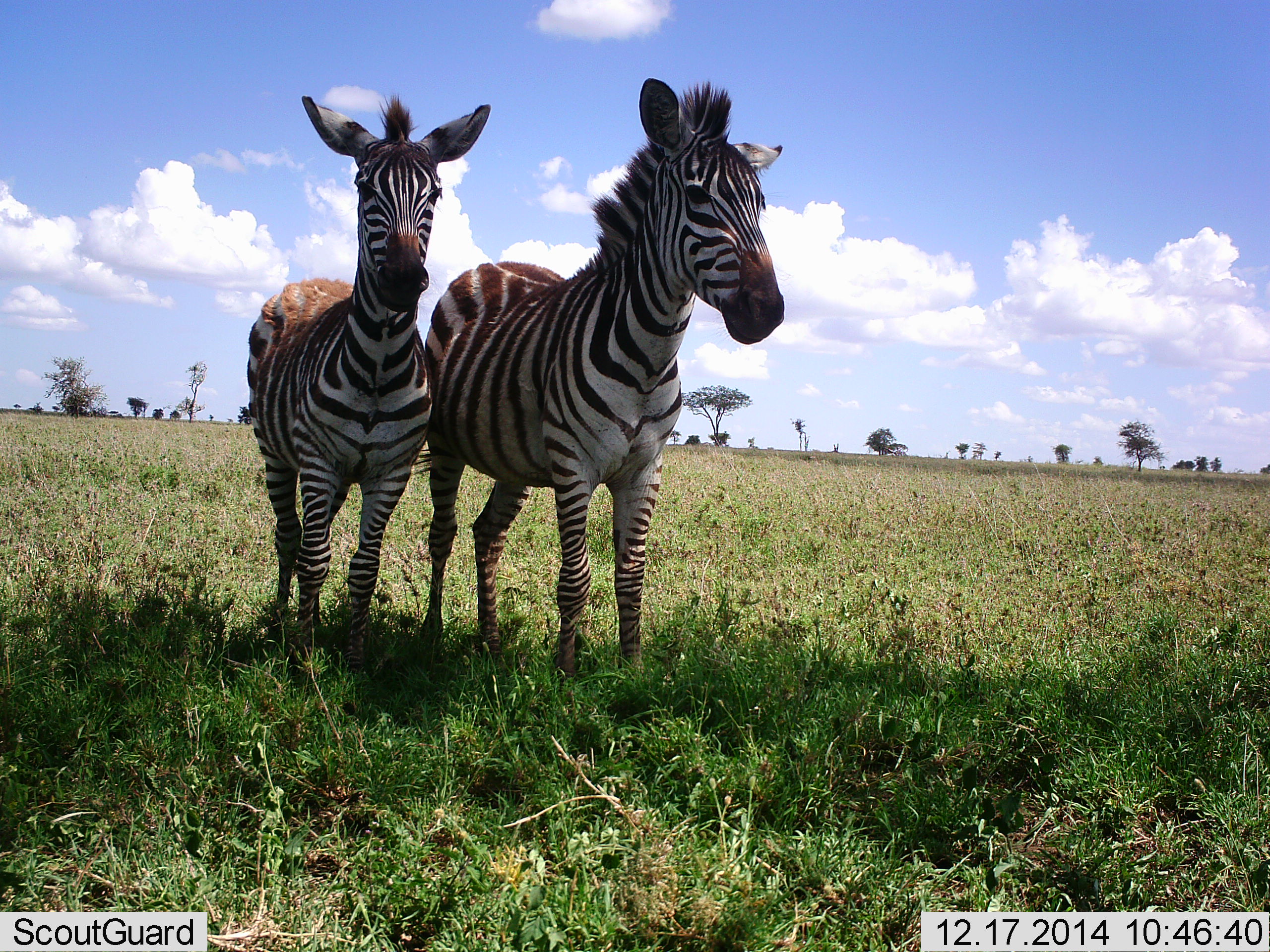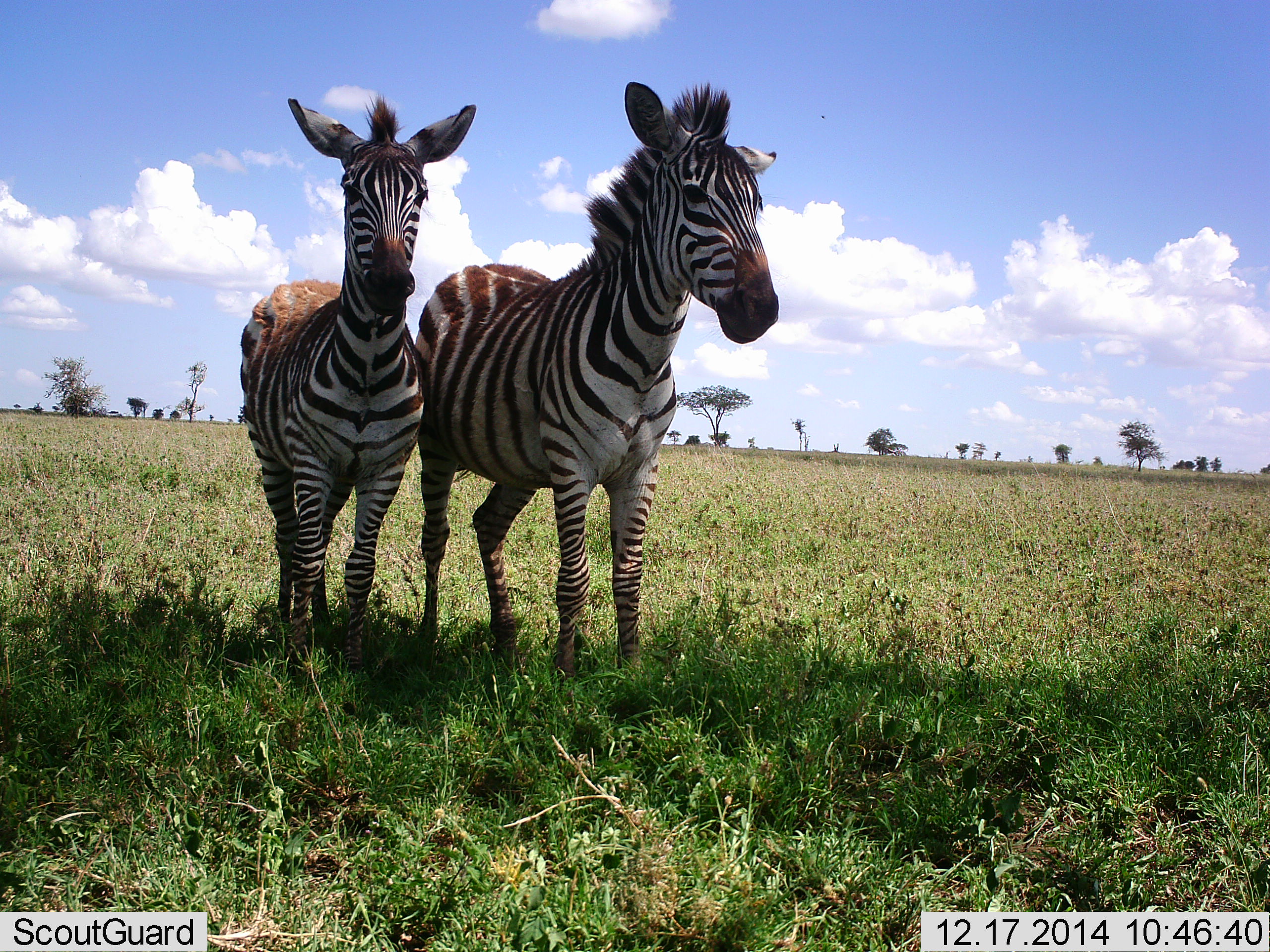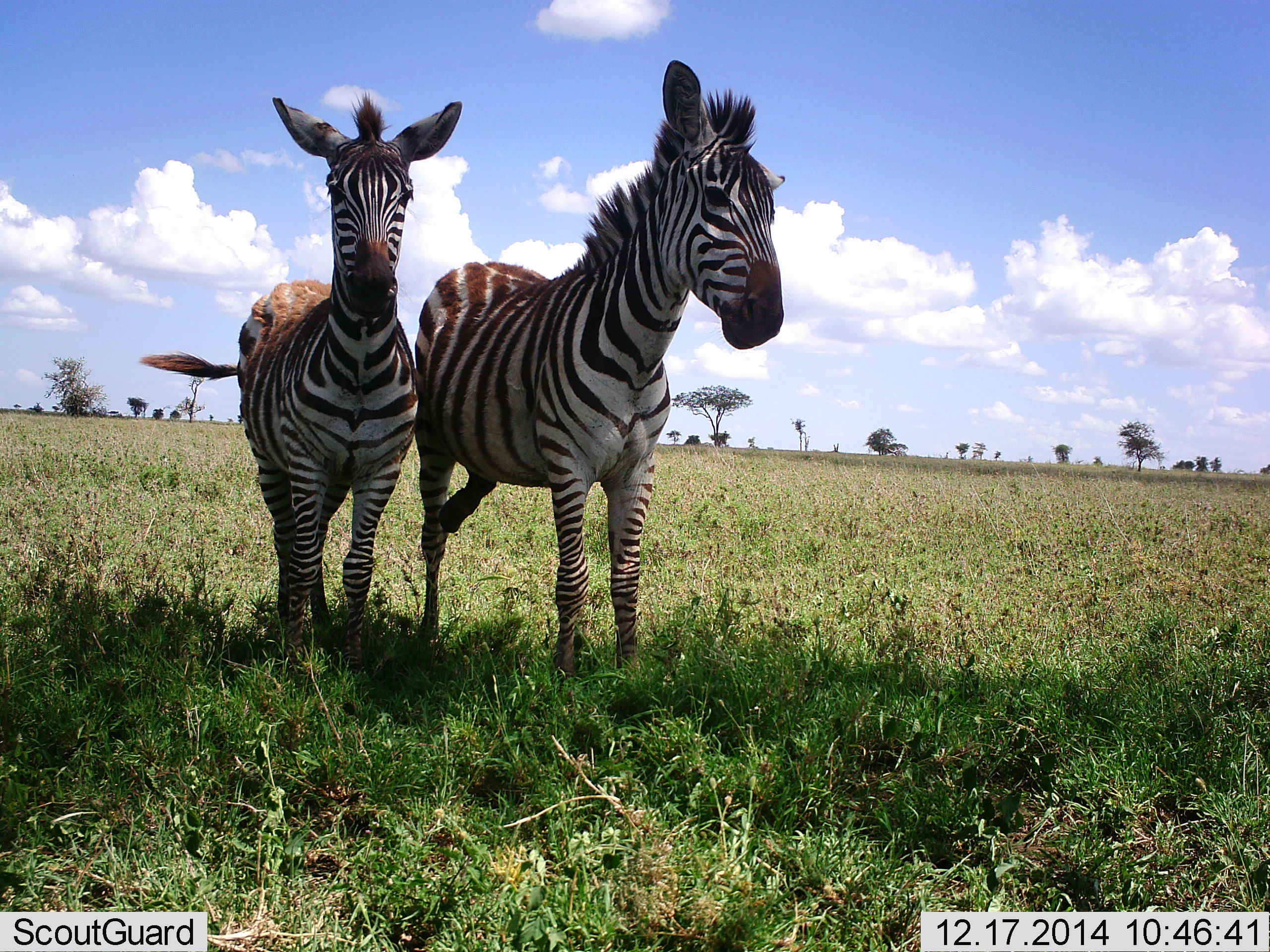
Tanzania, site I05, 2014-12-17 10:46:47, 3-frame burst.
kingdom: Animalia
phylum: Chordata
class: Mammalia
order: Perissodactyla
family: Equidae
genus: Equus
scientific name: Equus quagga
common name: plains zebra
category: zebra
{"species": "zebra (plains zebra) (Equus quagga)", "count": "2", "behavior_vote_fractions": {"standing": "80%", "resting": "20%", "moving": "10%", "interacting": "10%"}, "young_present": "10%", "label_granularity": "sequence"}